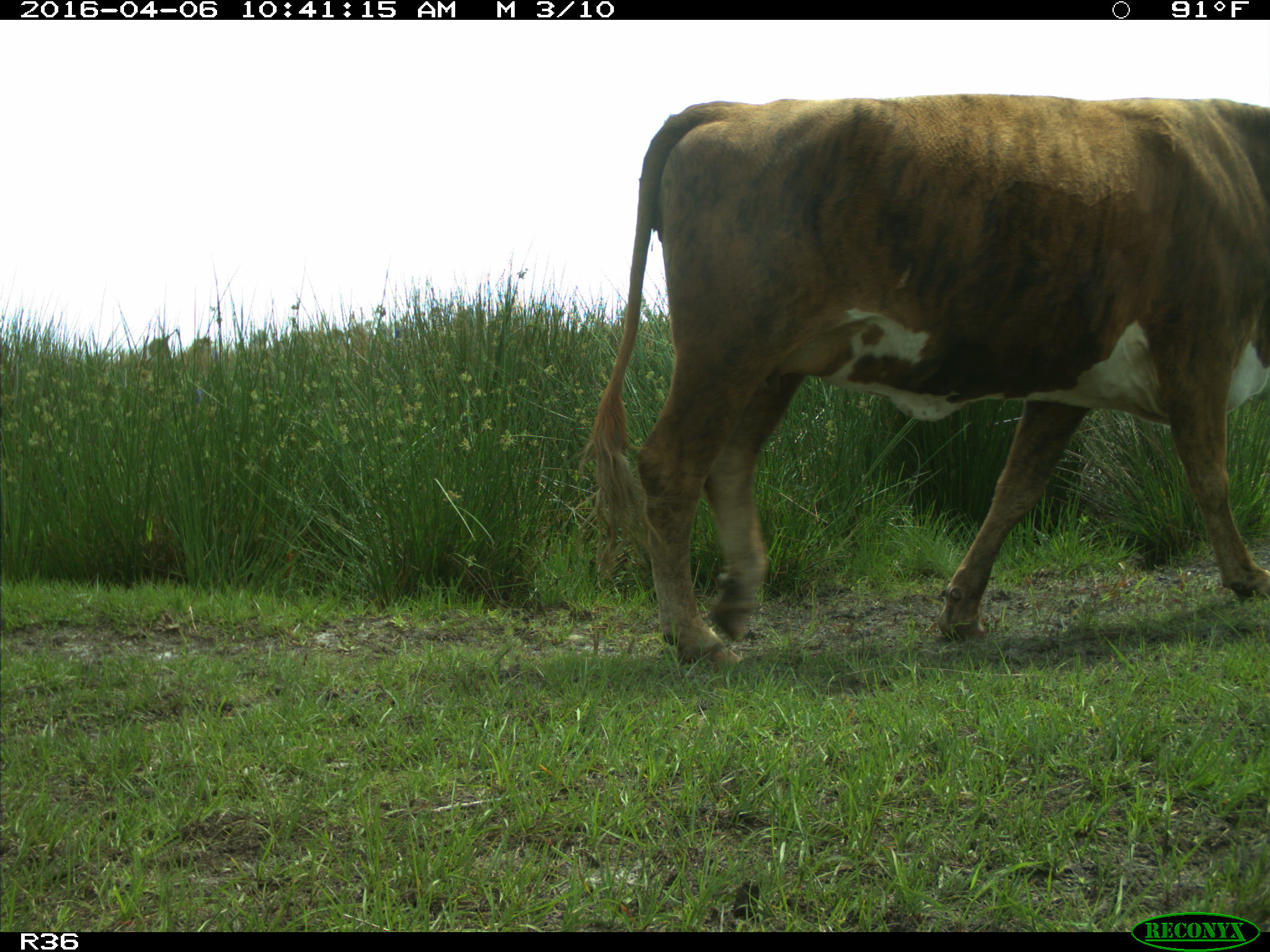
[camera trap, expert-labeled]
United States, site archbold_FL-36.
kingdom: Animalia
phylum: Chordata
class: Mammalia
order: Artiodactyla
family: Bovidae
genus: Bos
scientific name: Bos taurus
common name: domestic cow